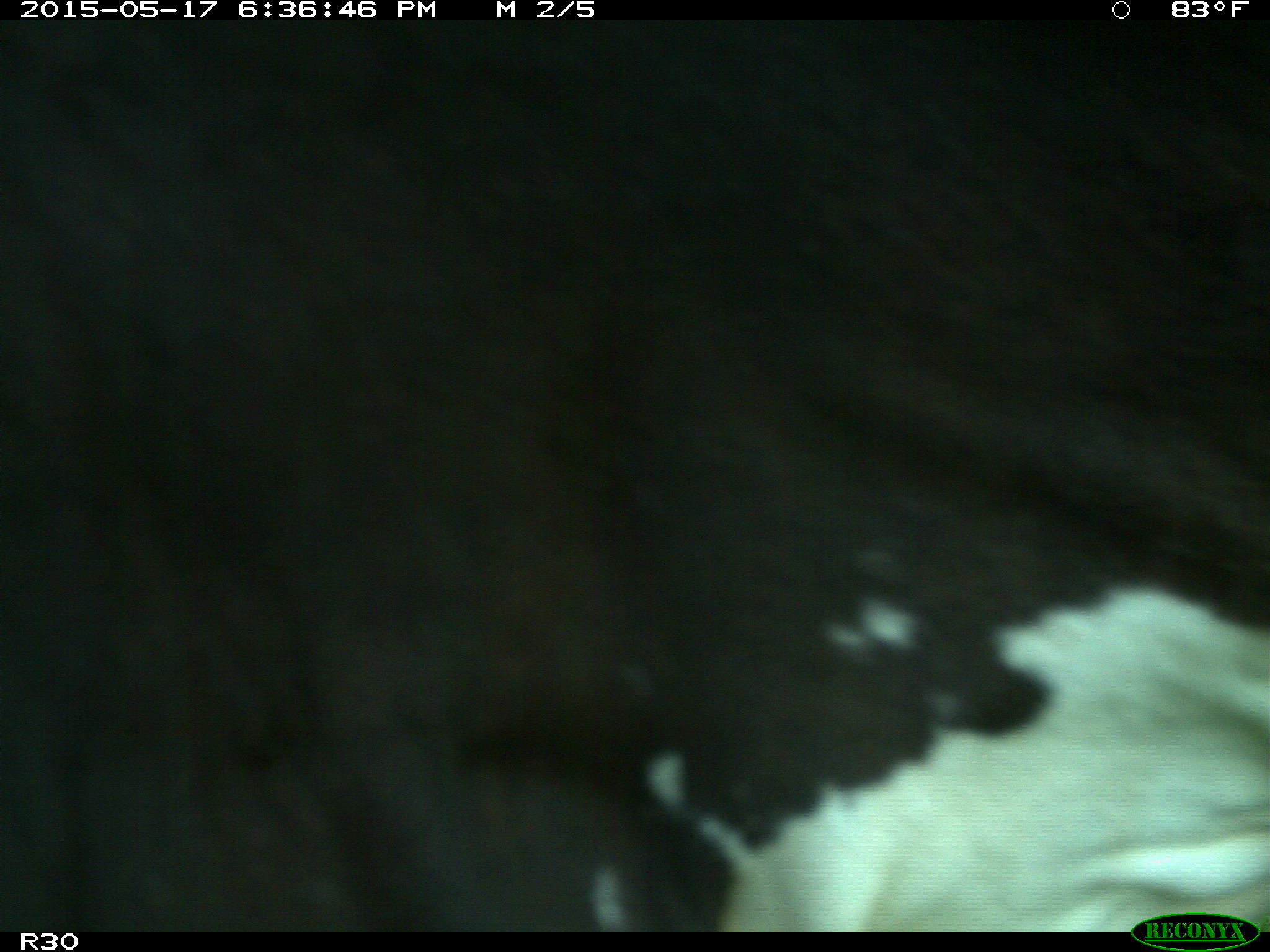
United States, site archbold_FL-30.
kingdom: Animalia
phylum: Chordata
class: Mammalia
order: Artiodactyla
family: Bovidae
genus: Bos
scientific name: Bos taurus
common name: domestic cow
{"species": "Bos taurus (domestic cow)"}